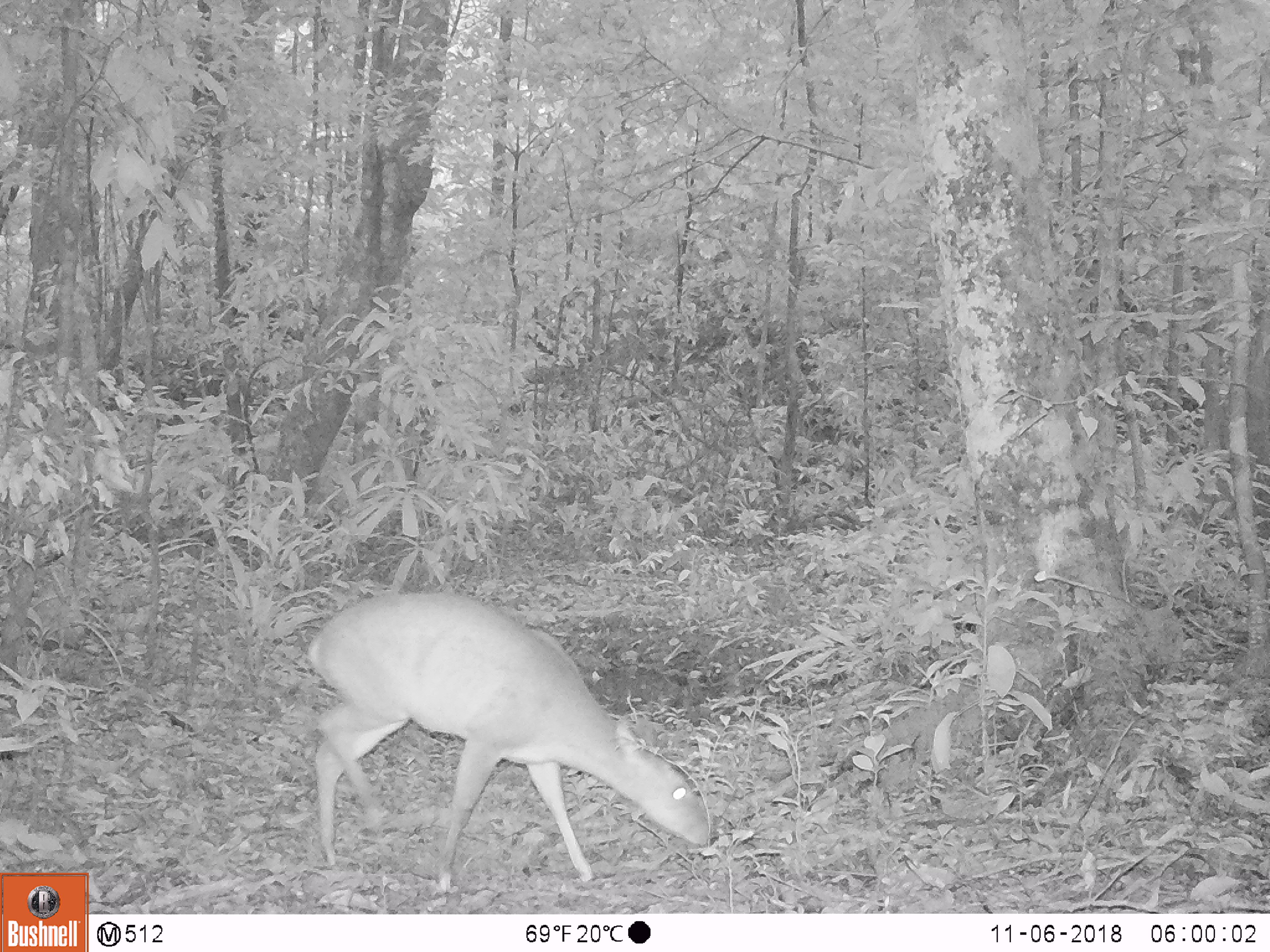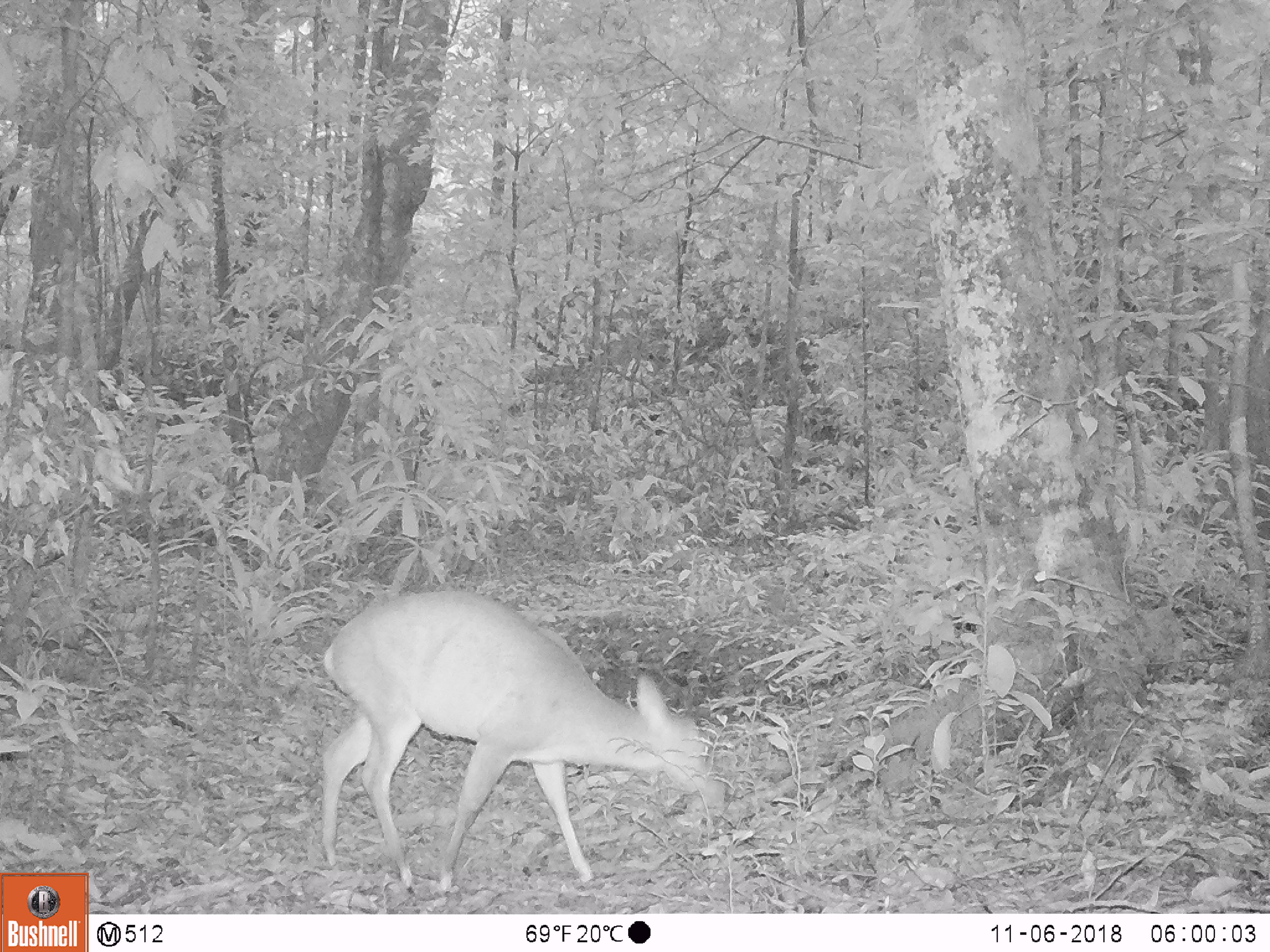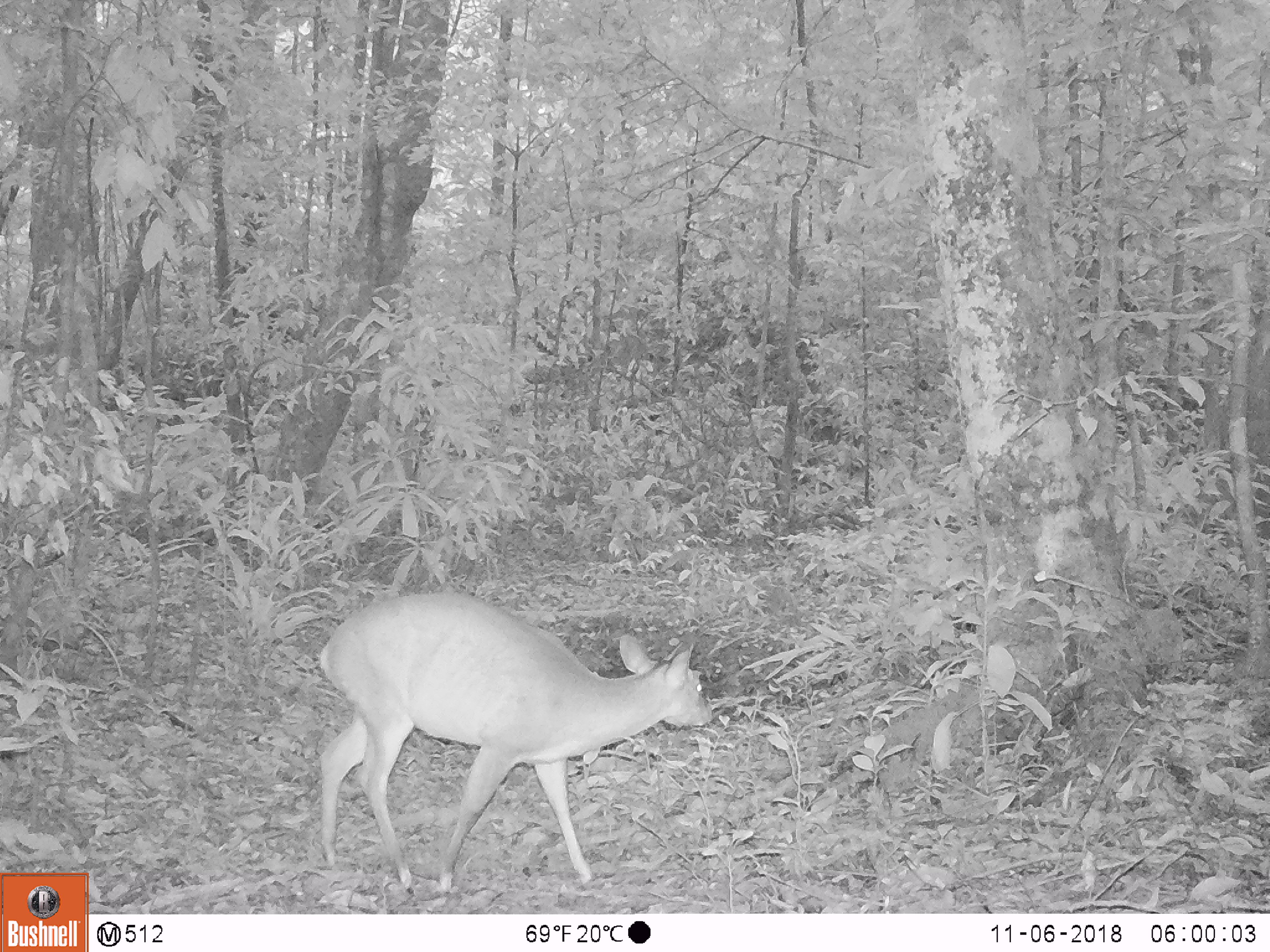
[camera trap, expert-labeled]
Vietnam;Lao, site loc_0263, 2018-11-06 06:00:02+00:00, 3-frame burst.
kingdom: Animalia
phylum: Chordata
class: Mammalia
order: Artiodactyla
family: Cervidae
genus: Muntiacus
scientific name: Muntiacus vuquangensis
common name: large-antlered muntjac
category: large antlered muntjac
Large antlered muntjac (large-antlered muntjac) (Muntiacus vuquangensis). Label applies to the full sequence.